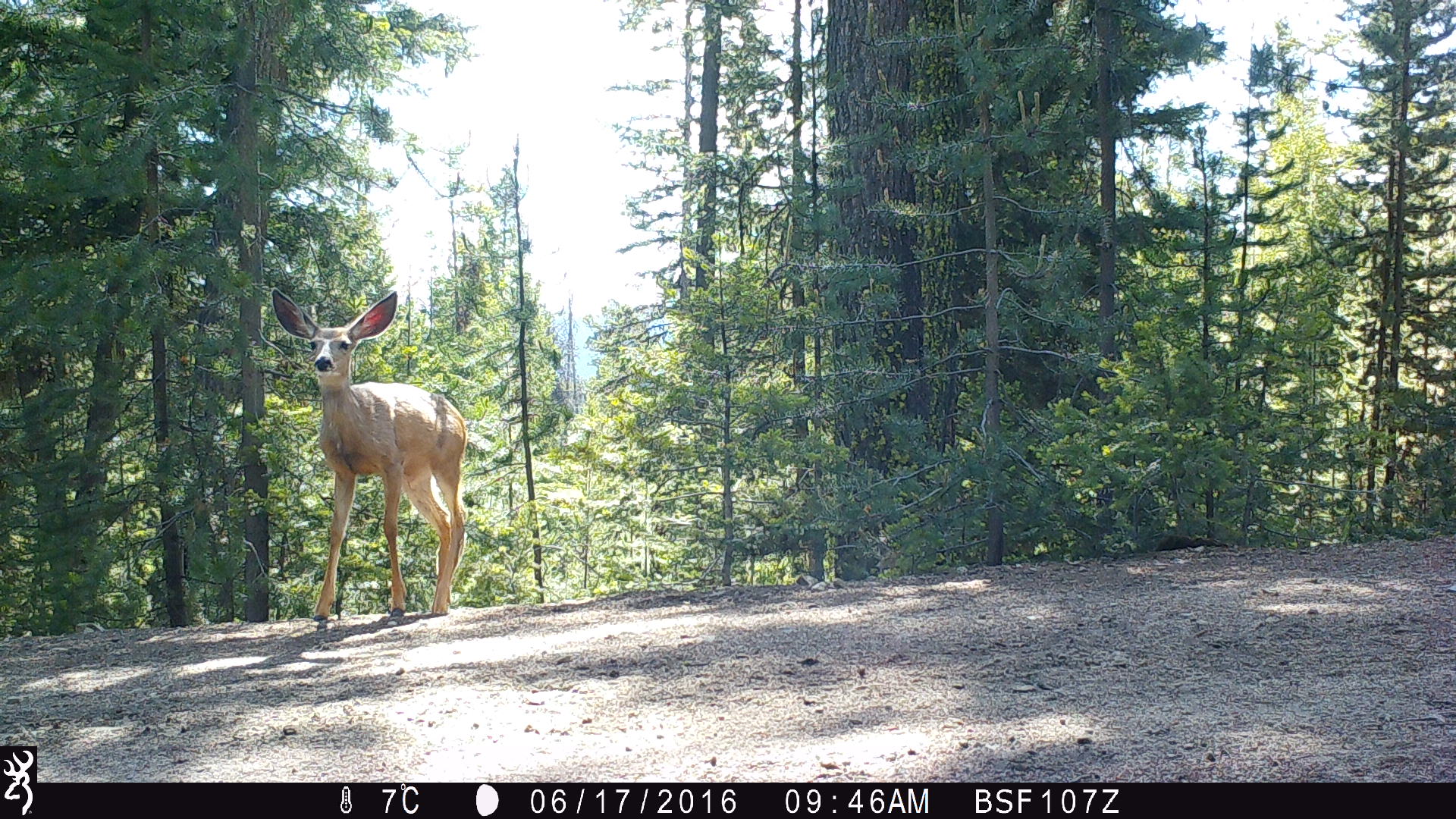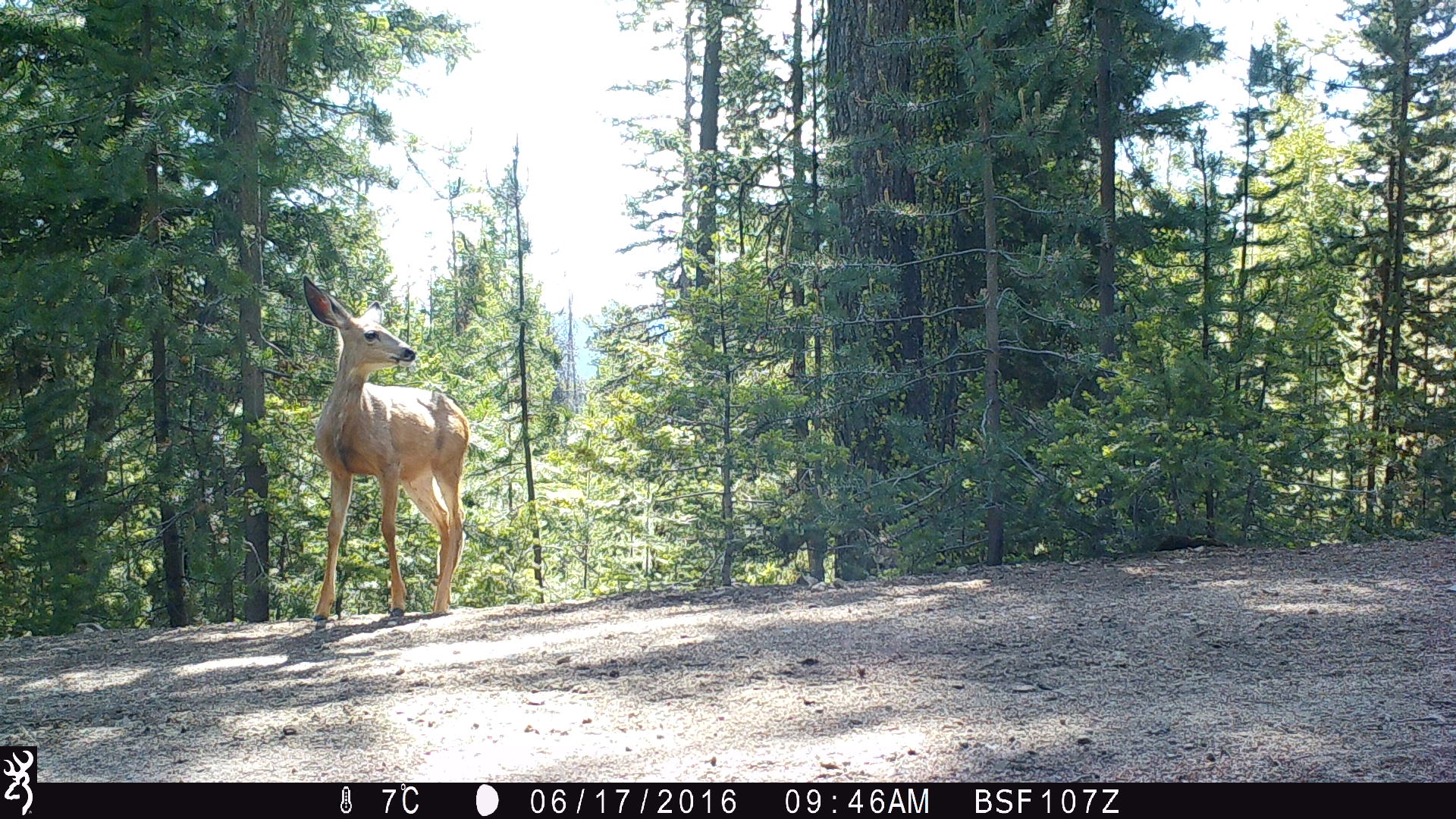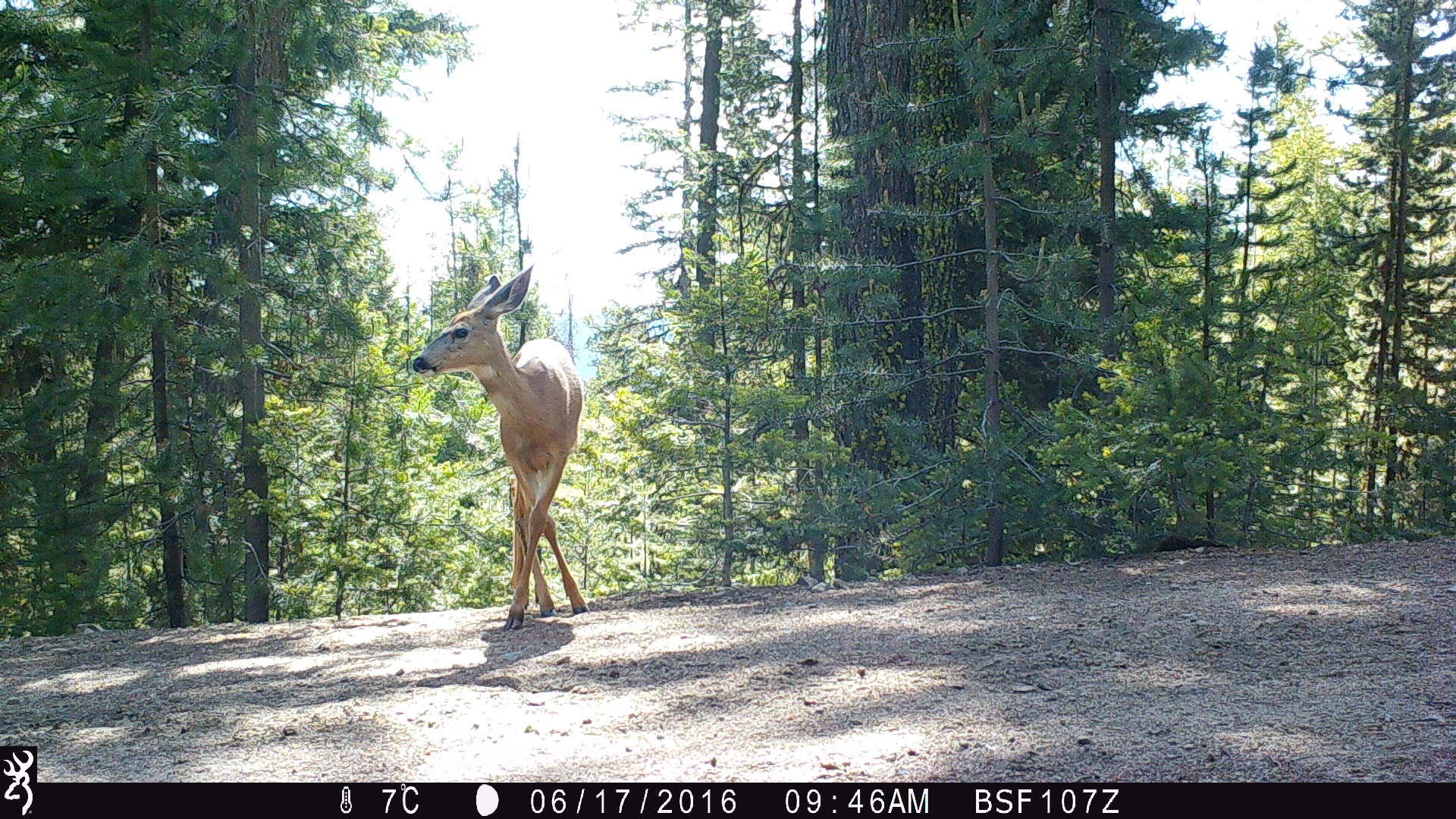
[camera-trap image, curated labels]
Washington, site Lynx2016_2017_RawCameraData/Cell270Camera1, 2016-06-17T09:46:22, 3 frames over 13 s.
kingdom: Animalia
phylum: Chordata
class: Mammalia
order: Artiodactyla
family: Cervidae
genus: Odocoileus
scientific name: Odocoileus hemionus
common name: mule deer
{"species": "Odocoileus hemionus (mule deer)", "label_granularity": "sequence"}